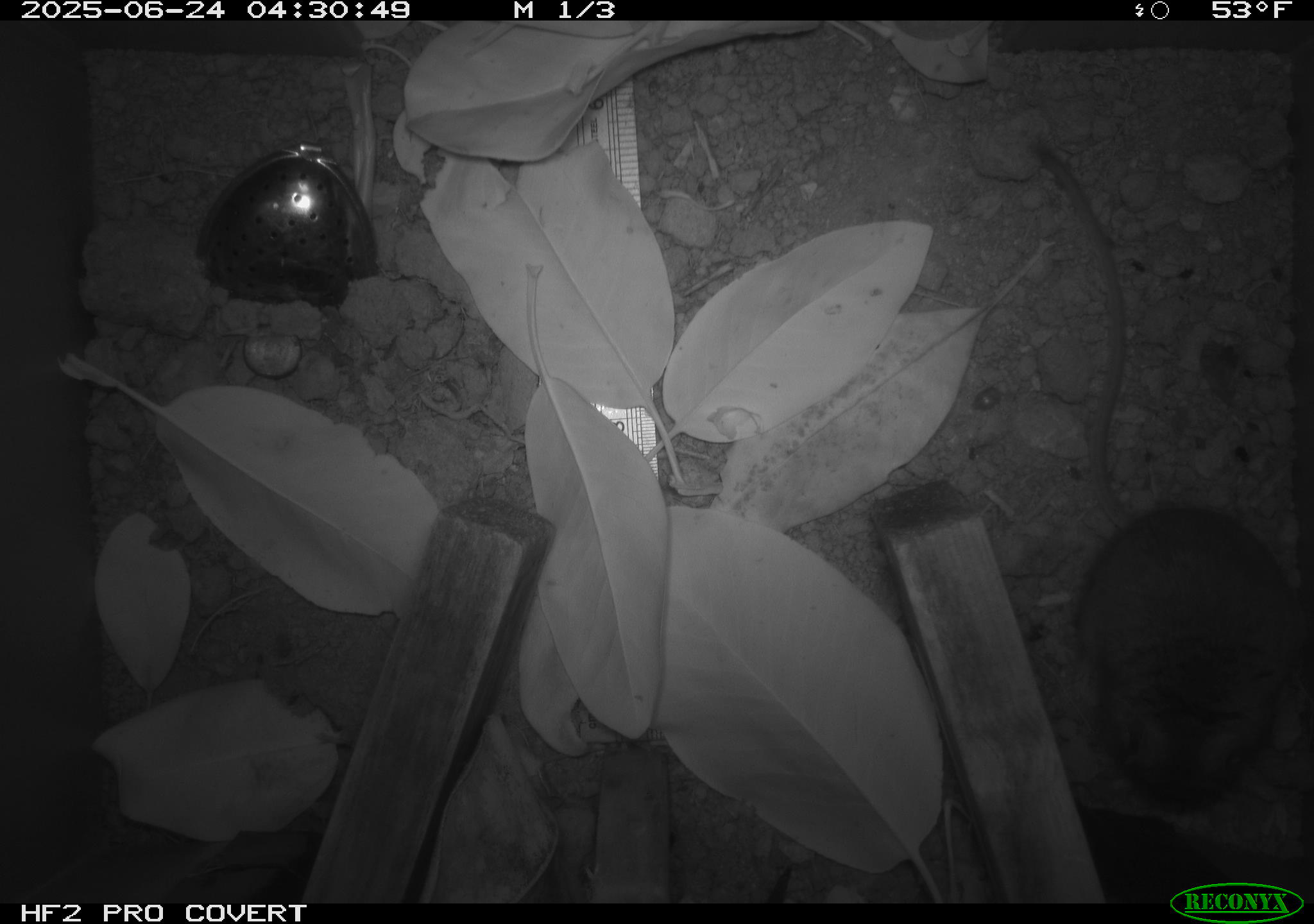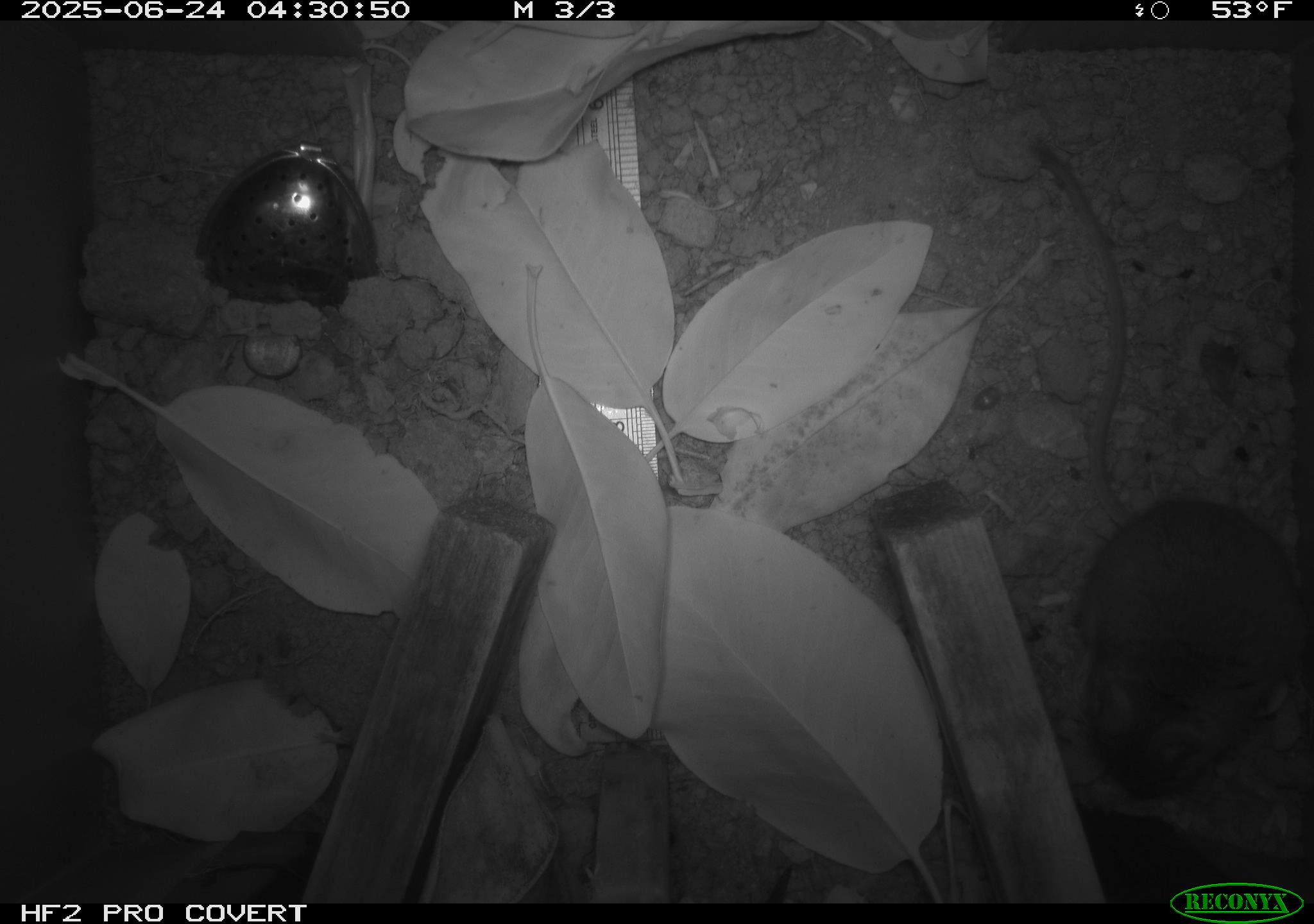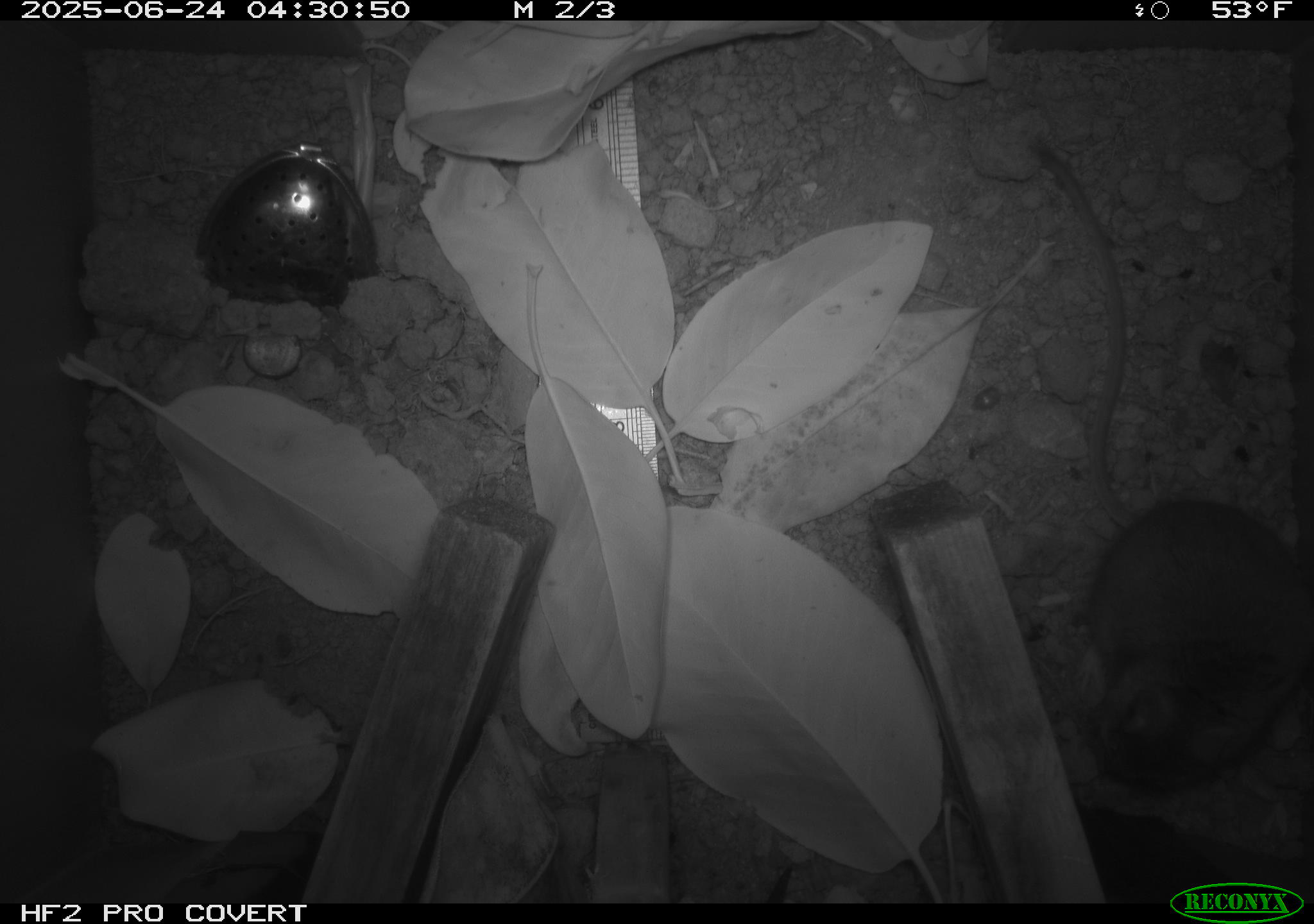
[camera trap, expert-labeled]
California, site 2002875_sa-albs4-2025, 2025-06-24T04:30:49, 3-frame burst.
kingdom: Animalia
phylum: Chordata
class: Mammalia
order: Rodentia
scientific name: Rodentia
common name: mouse species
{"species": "mouse species (Rodentia)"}